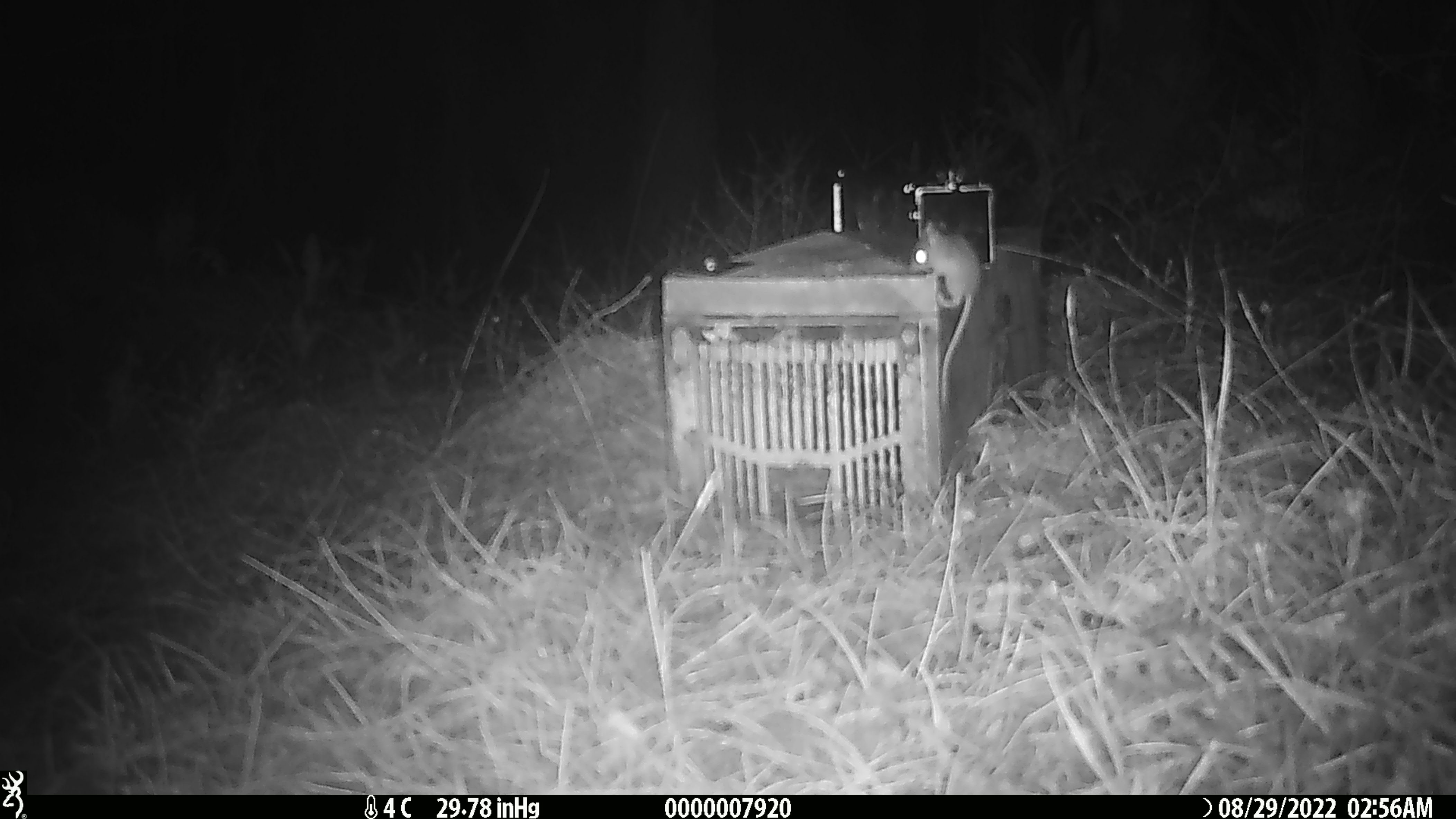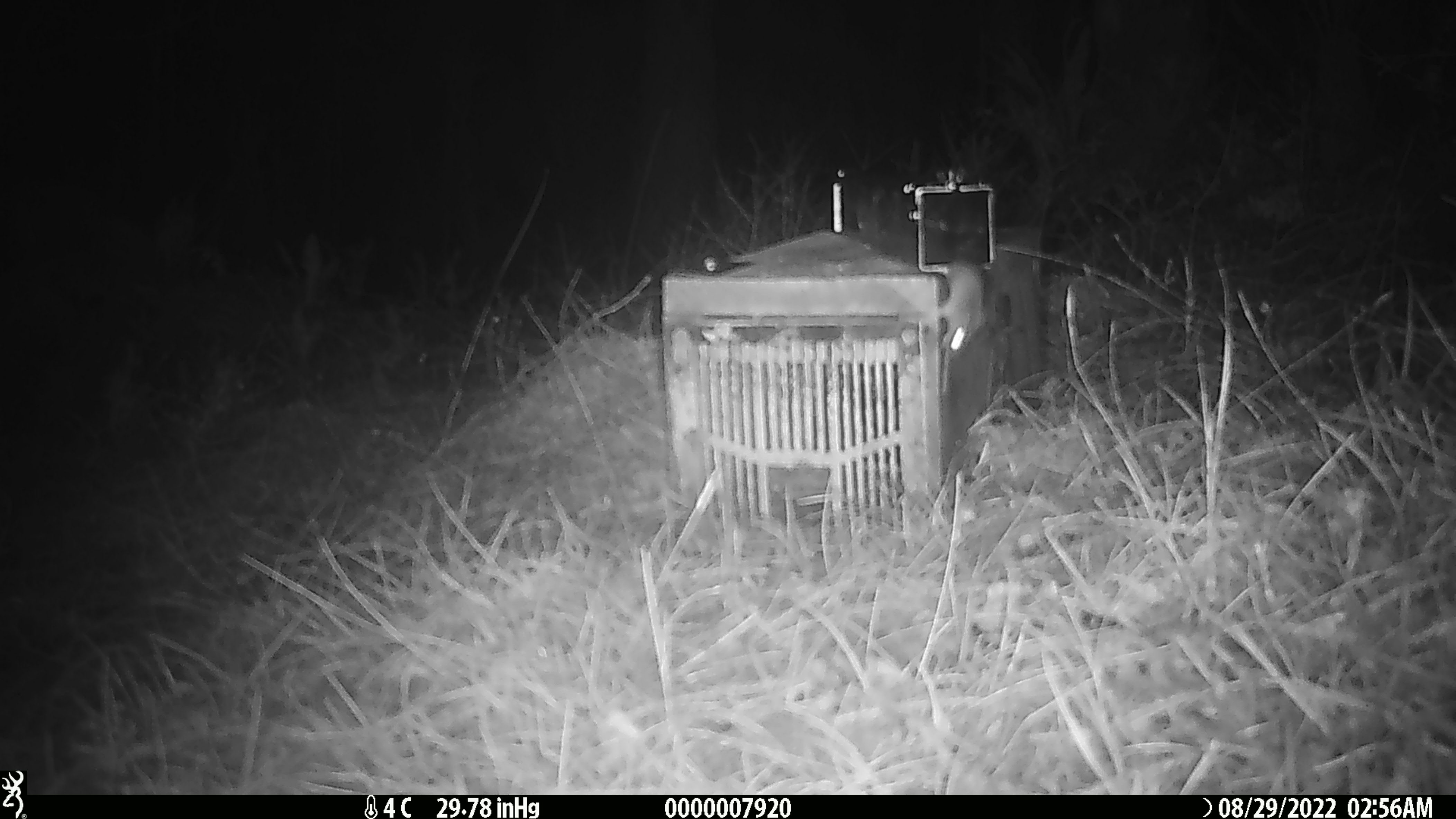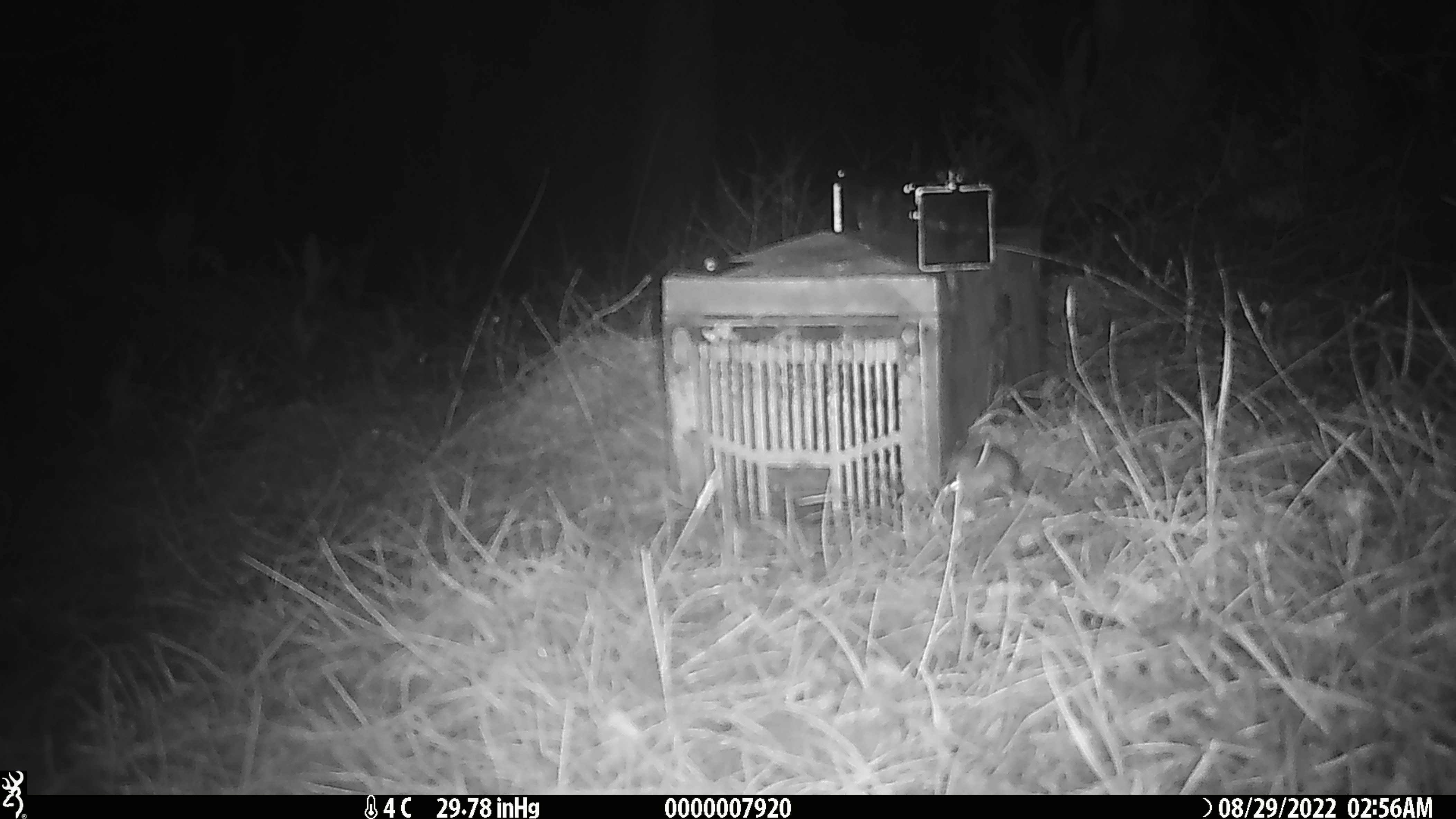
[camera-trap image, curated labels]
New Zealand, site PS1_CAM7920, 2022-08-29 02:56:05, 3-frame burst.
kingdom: Animalia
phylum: Chordata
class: Mammalia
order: Rodentia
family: Muridae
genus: Mus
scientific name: Mus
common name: mouse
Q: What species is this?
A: Mouse (Mus).